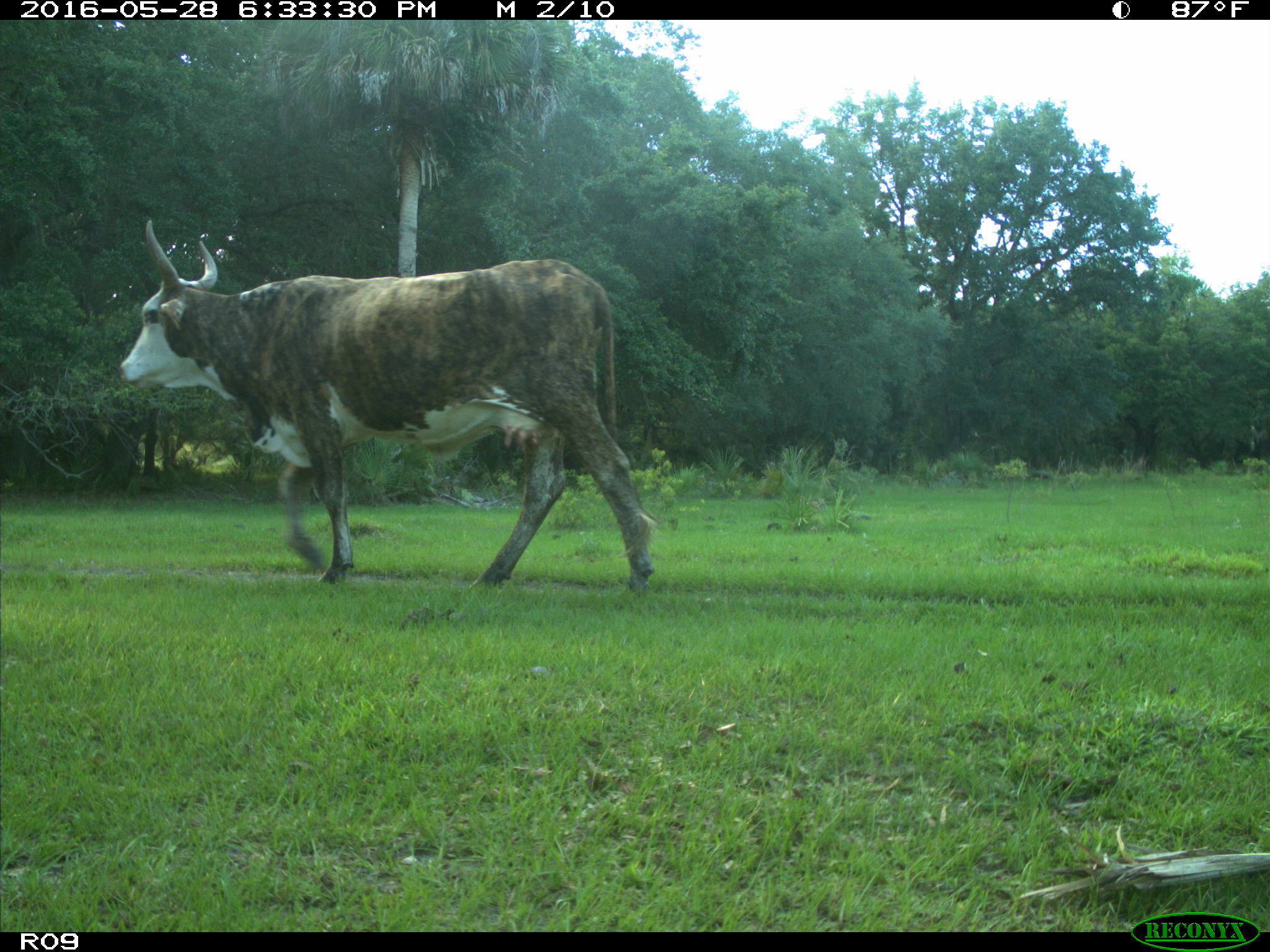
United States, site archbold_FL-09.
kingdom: Animalia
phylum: Chordata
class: Mammalia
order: Artiodactyla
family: Bovidae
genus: Bos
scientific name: Bos taurus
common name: domestic cow